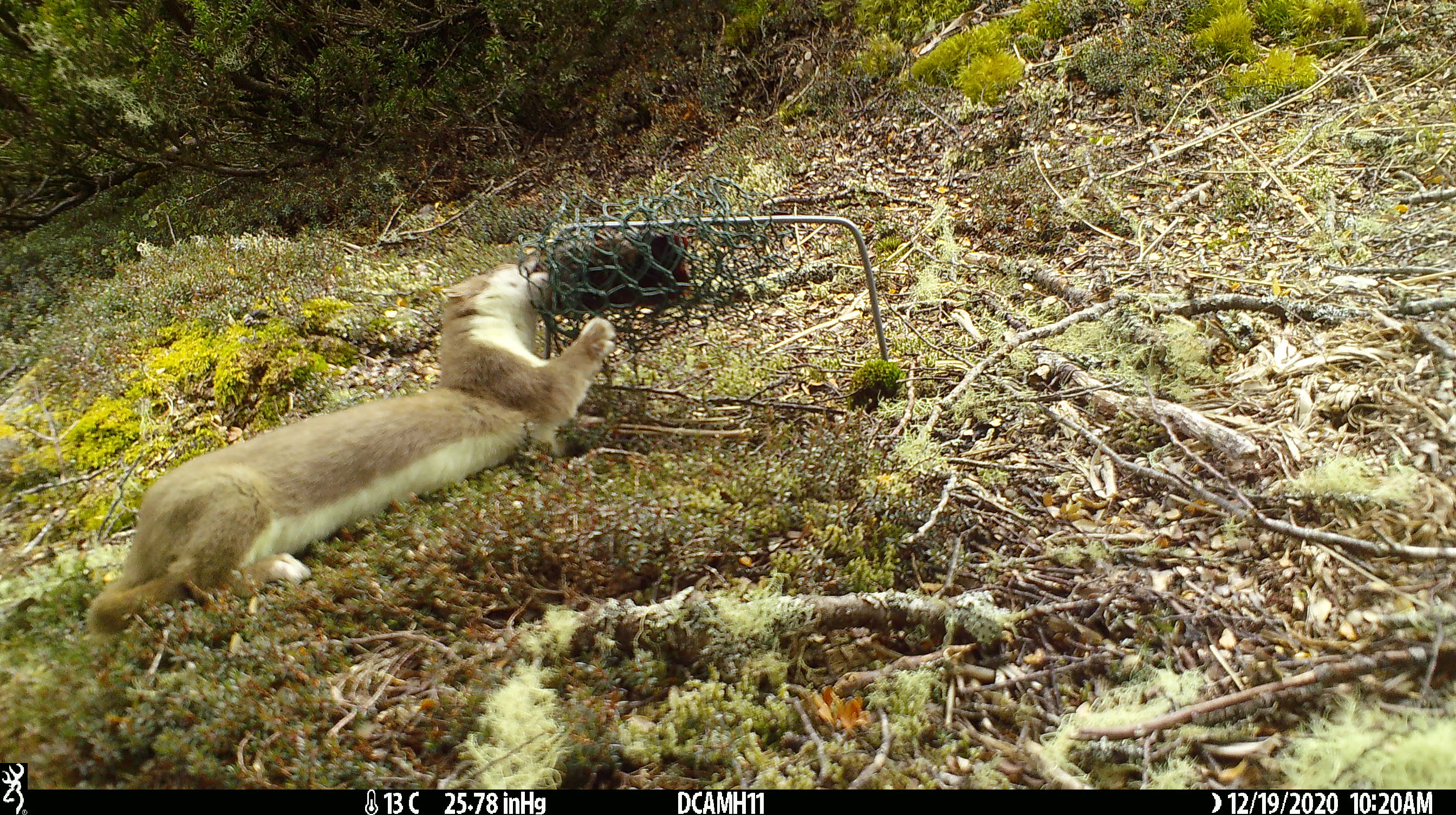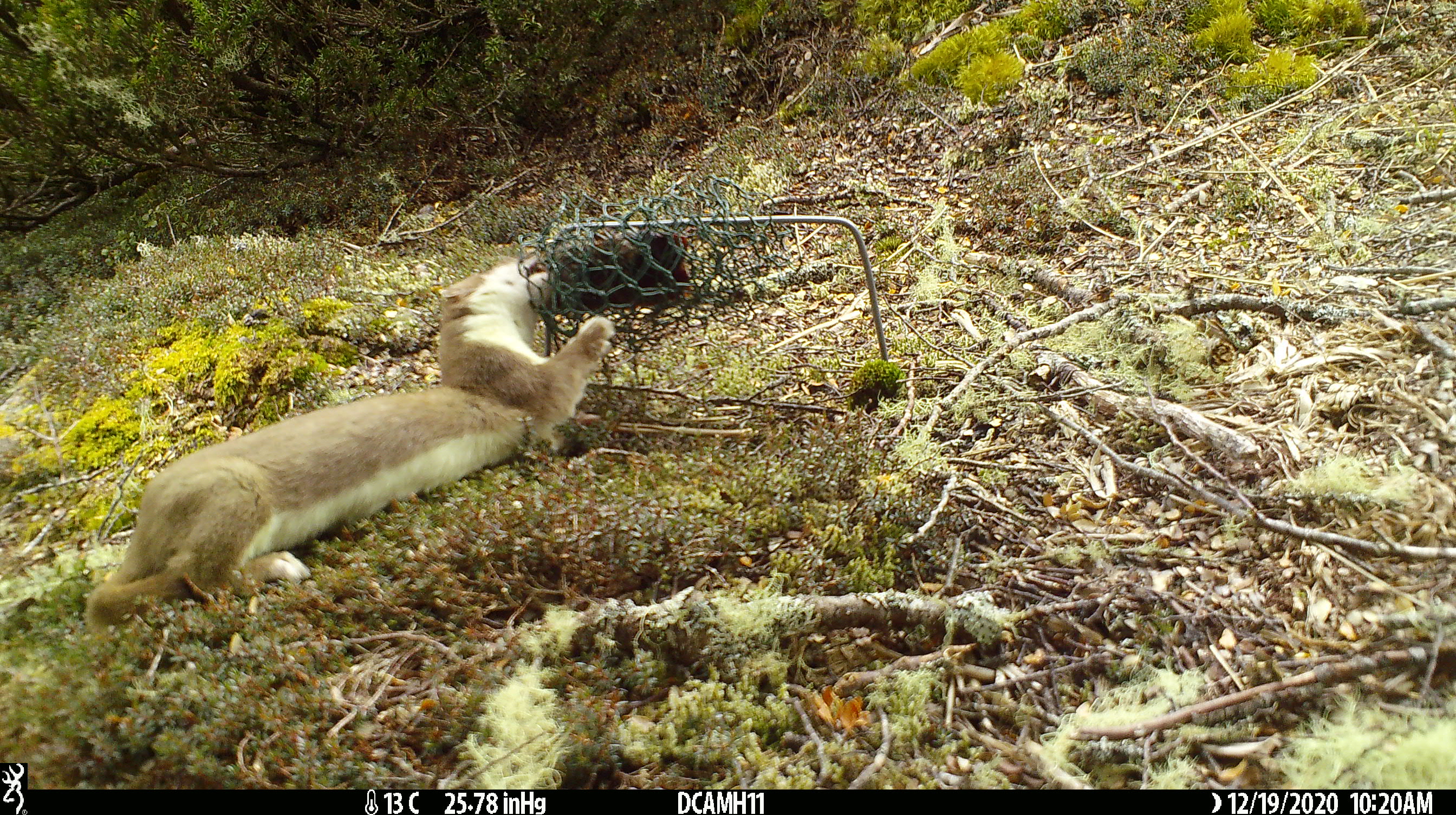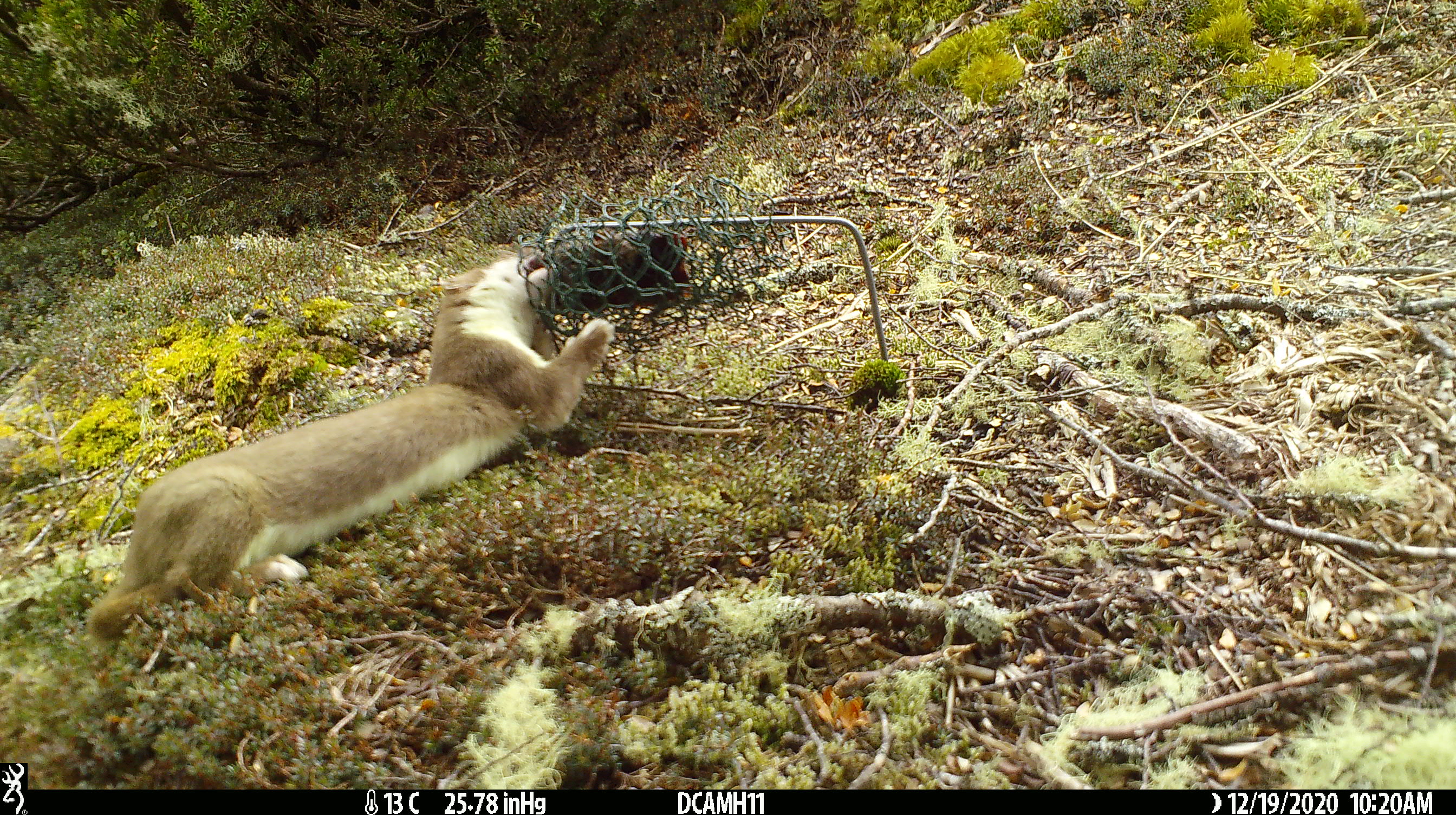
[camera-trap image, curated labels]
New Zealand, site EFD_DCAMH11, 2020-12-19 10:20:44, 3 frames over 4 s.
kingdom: Animalia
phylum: Chordata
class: Mammalia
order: Carnivora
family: Mustelidae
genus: Mustela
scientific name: Mustela erminea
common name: stoat